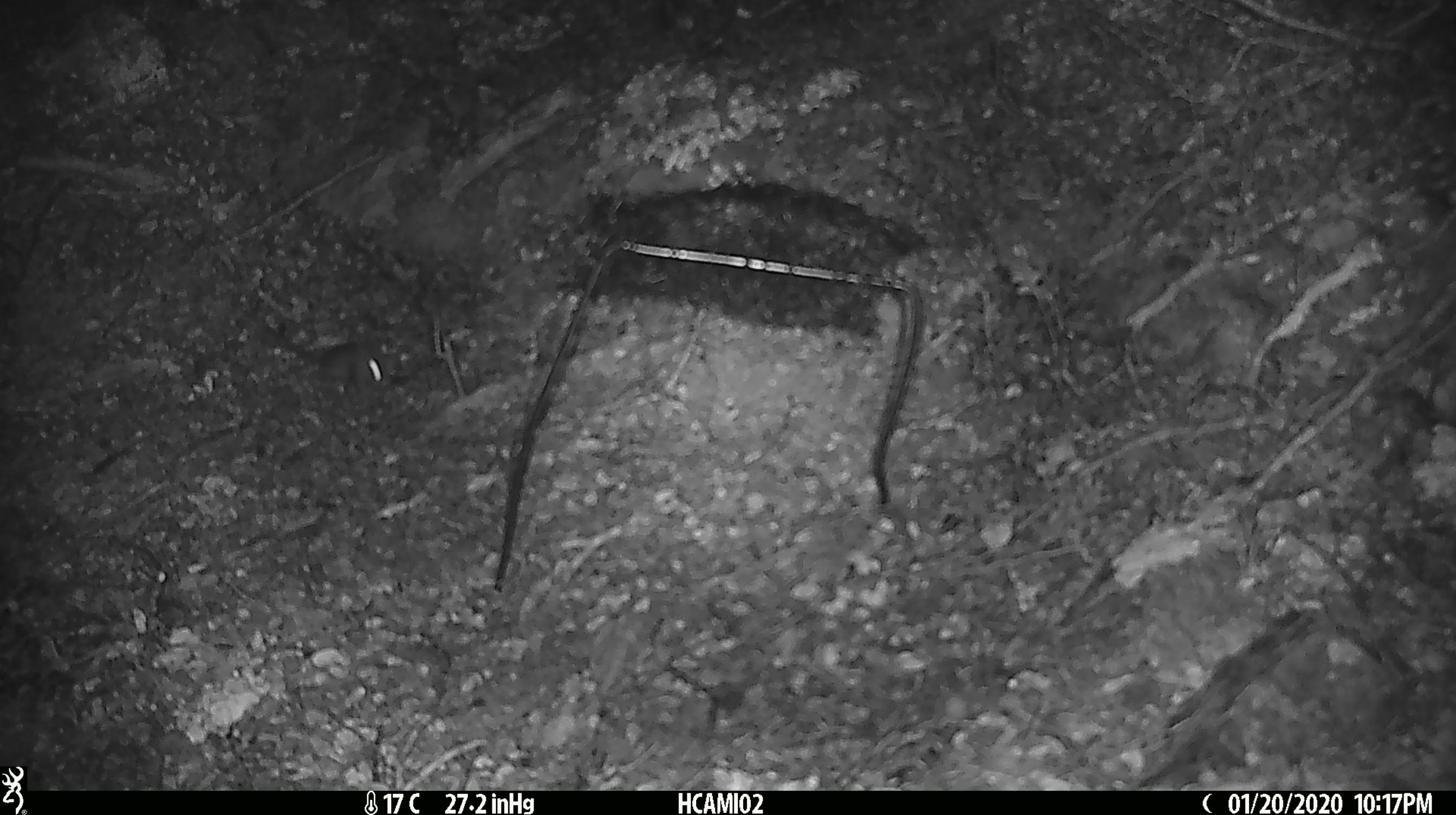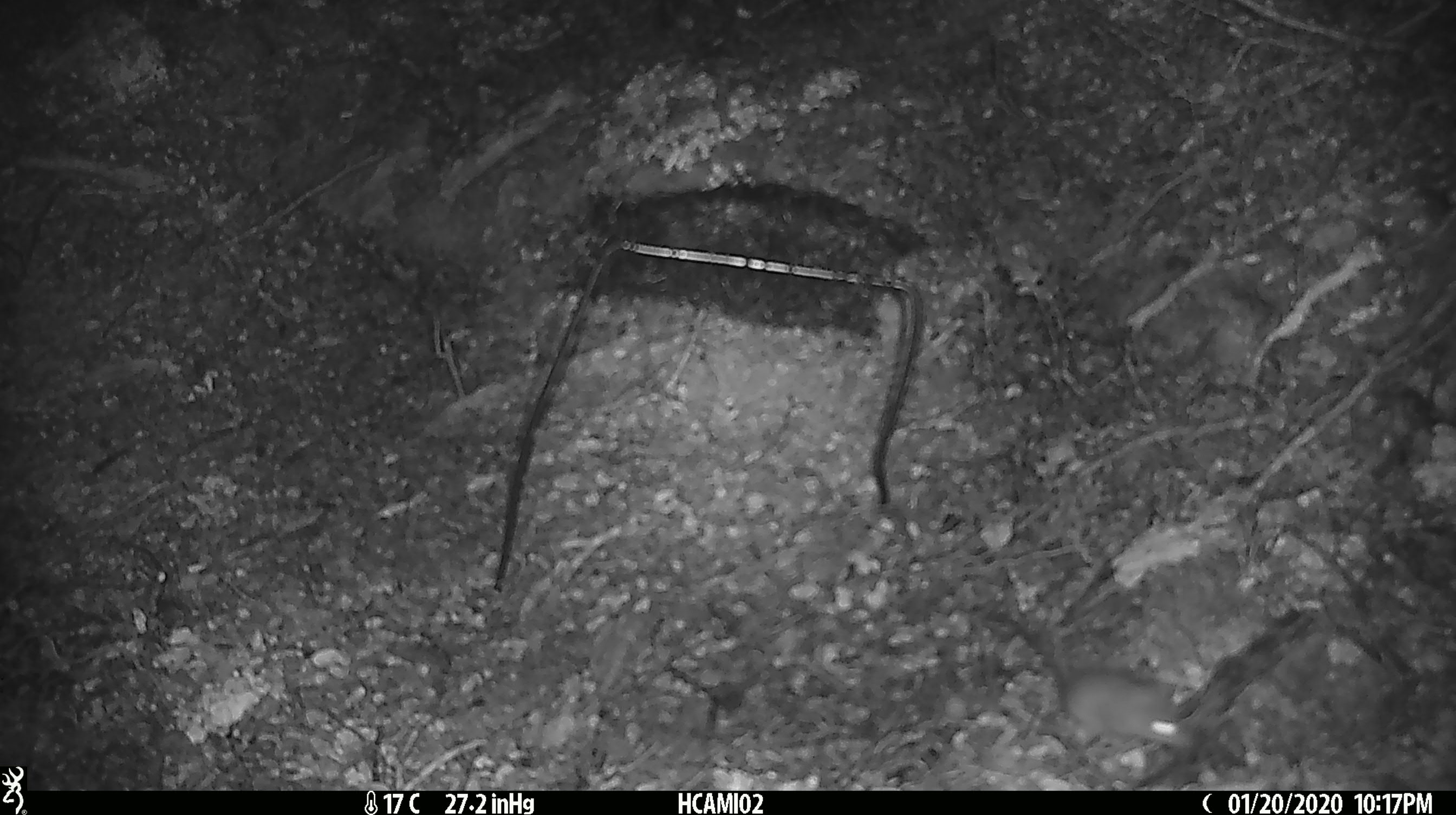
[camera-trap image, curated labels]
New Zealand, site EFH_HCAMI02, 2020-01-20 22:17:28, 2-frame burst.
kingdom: Animalia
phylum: Chordata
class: Mammalia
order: Rodentia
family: Muridae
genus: Mus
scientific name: Mus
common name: mouse